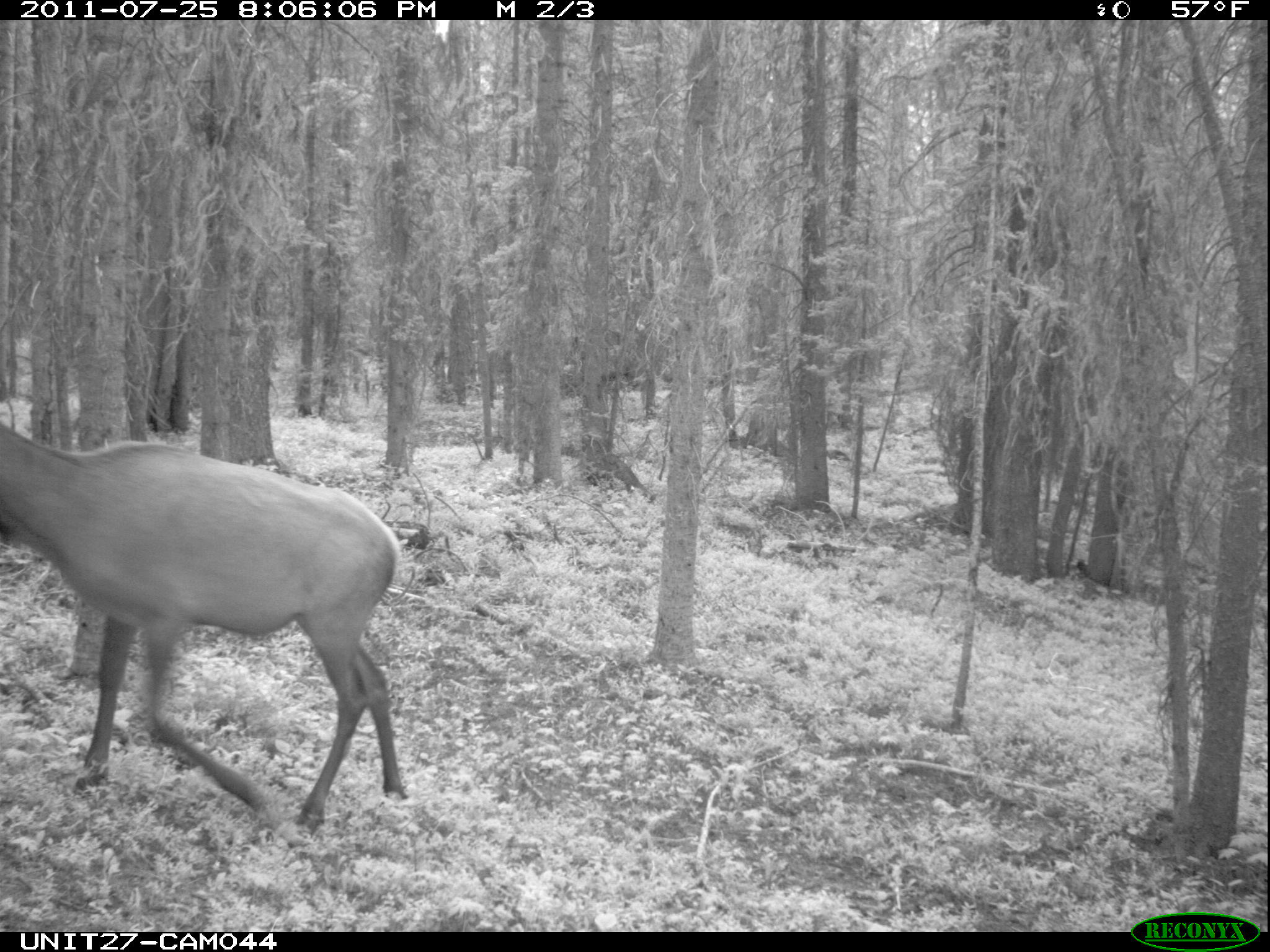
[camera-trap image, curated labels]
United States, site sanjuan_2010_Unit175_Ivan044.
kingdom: Animalia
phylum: Chordata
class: Mammalia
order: Artiodactyla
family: Cervidae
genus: Cervus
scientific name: Cervus elaphus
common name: red deer